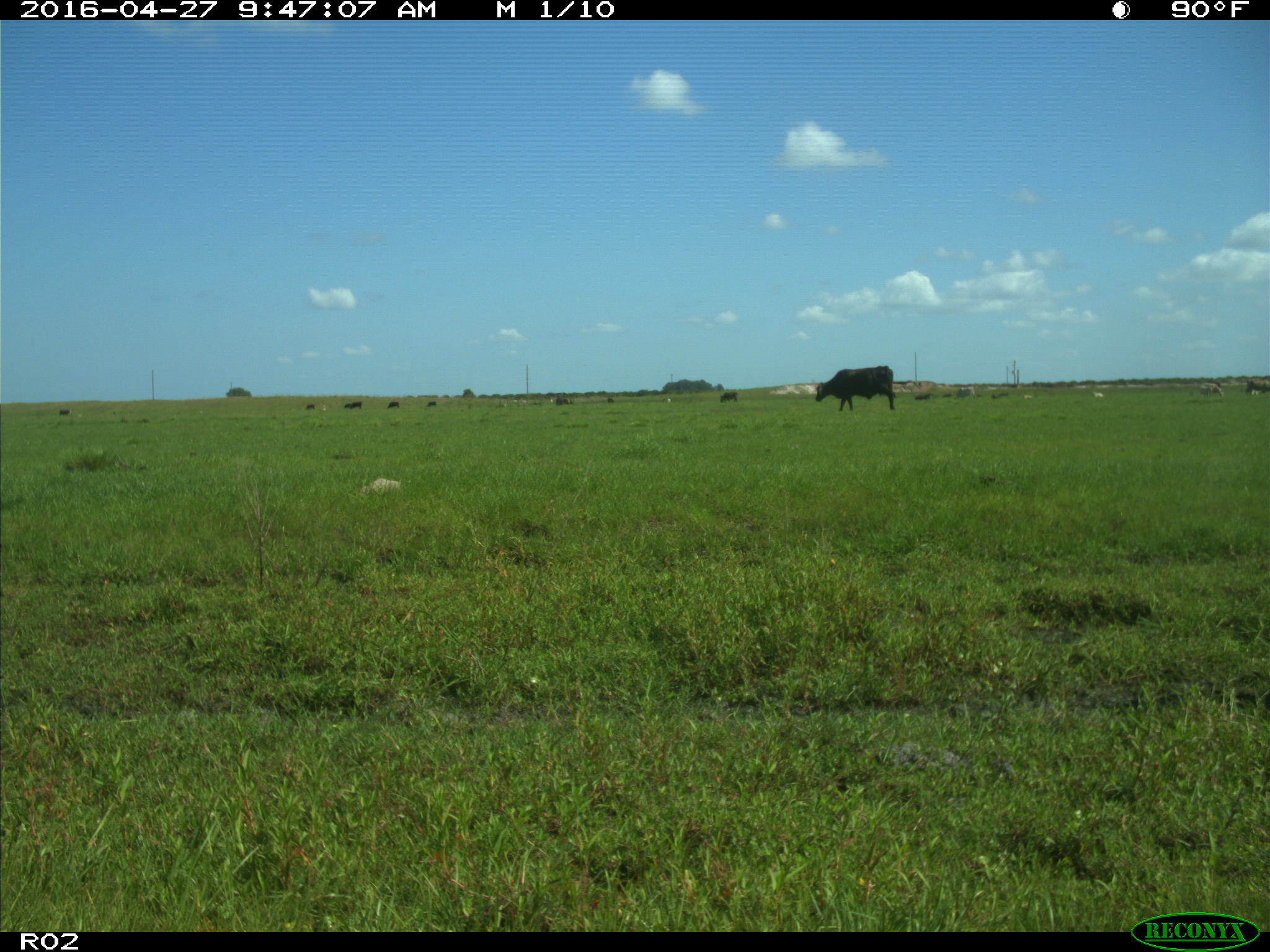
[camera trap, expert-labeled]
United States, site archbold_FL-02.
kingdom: Animalia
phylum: Chordata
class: Mammalia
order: Artiodactyla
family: Bovidae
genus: Bos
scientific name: Bos taurus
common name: domestic cow